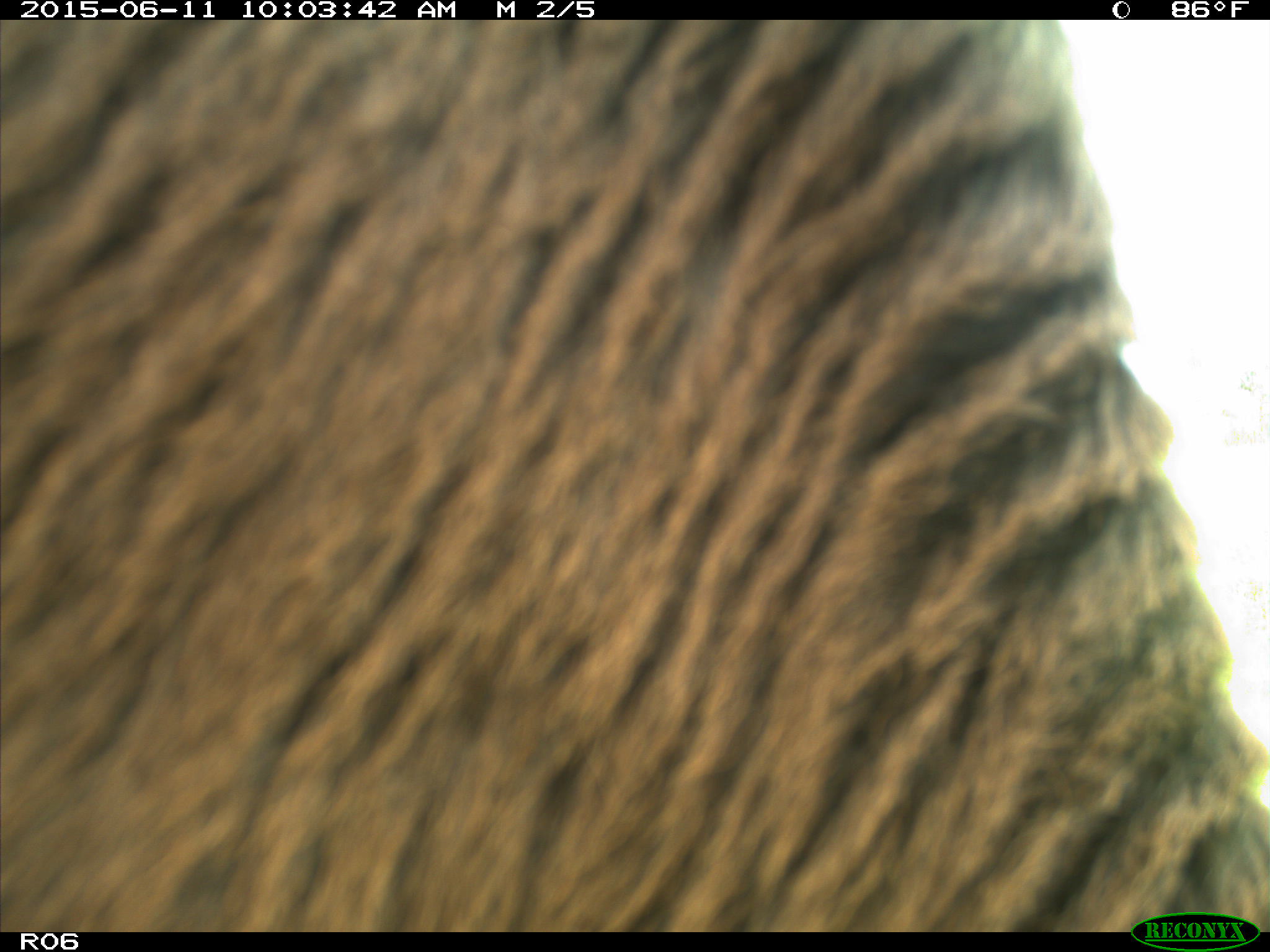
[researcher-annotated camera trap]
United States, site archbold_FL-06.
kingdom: Animalia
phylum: Chordata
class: Mammalia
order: Artiodactyla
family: Bovidae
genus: Bos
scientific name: Bos taurus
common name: domestic cow